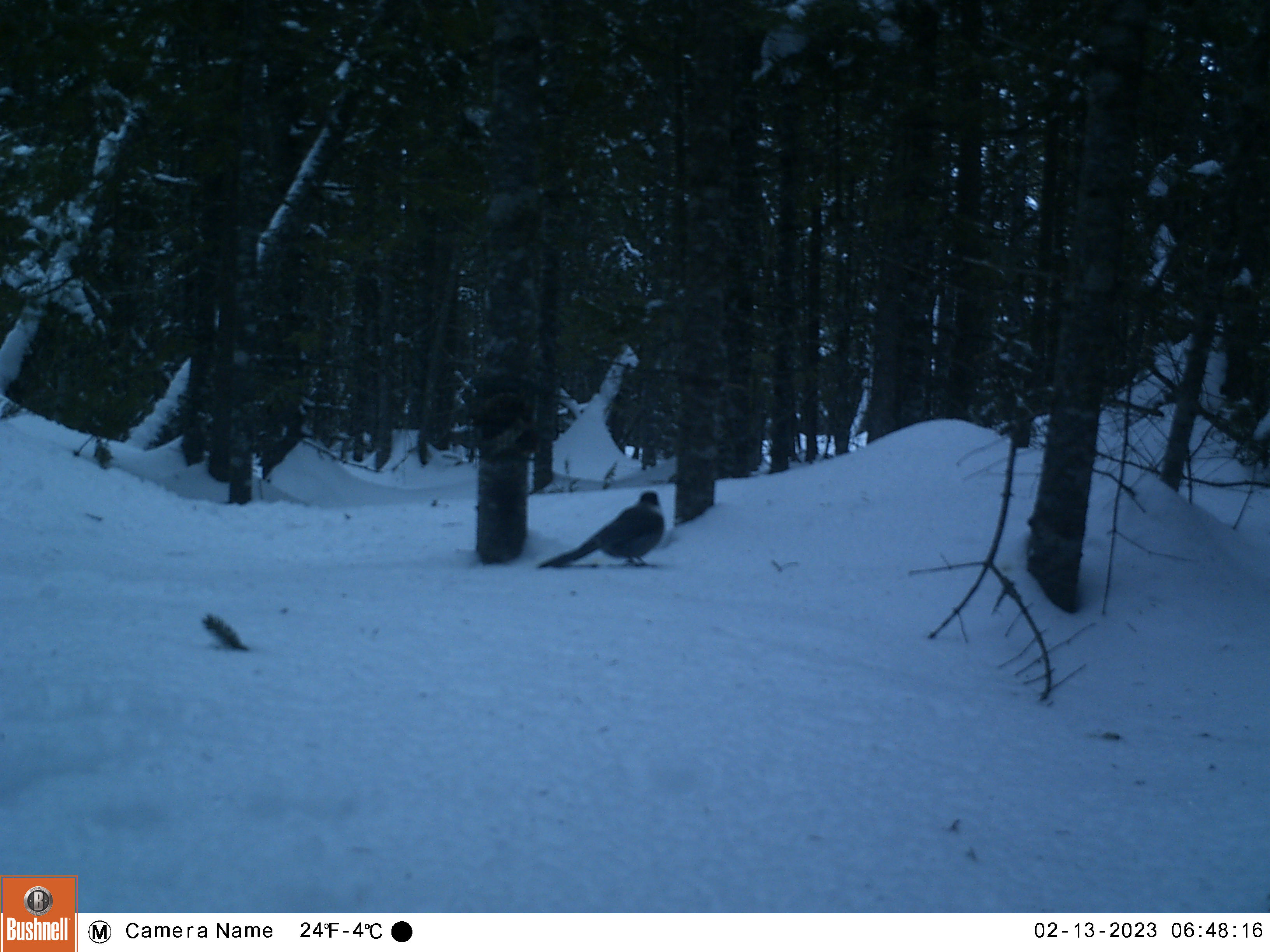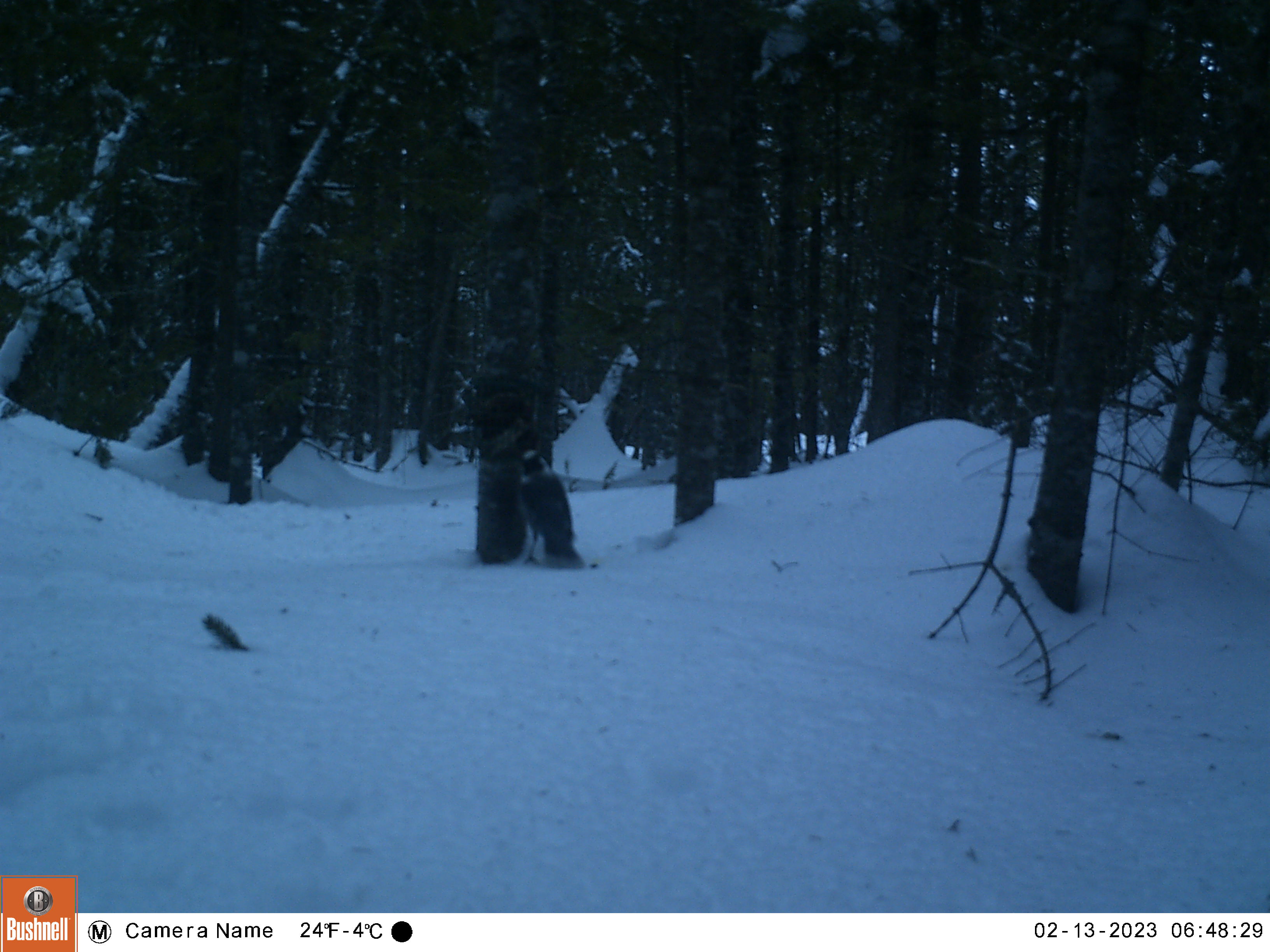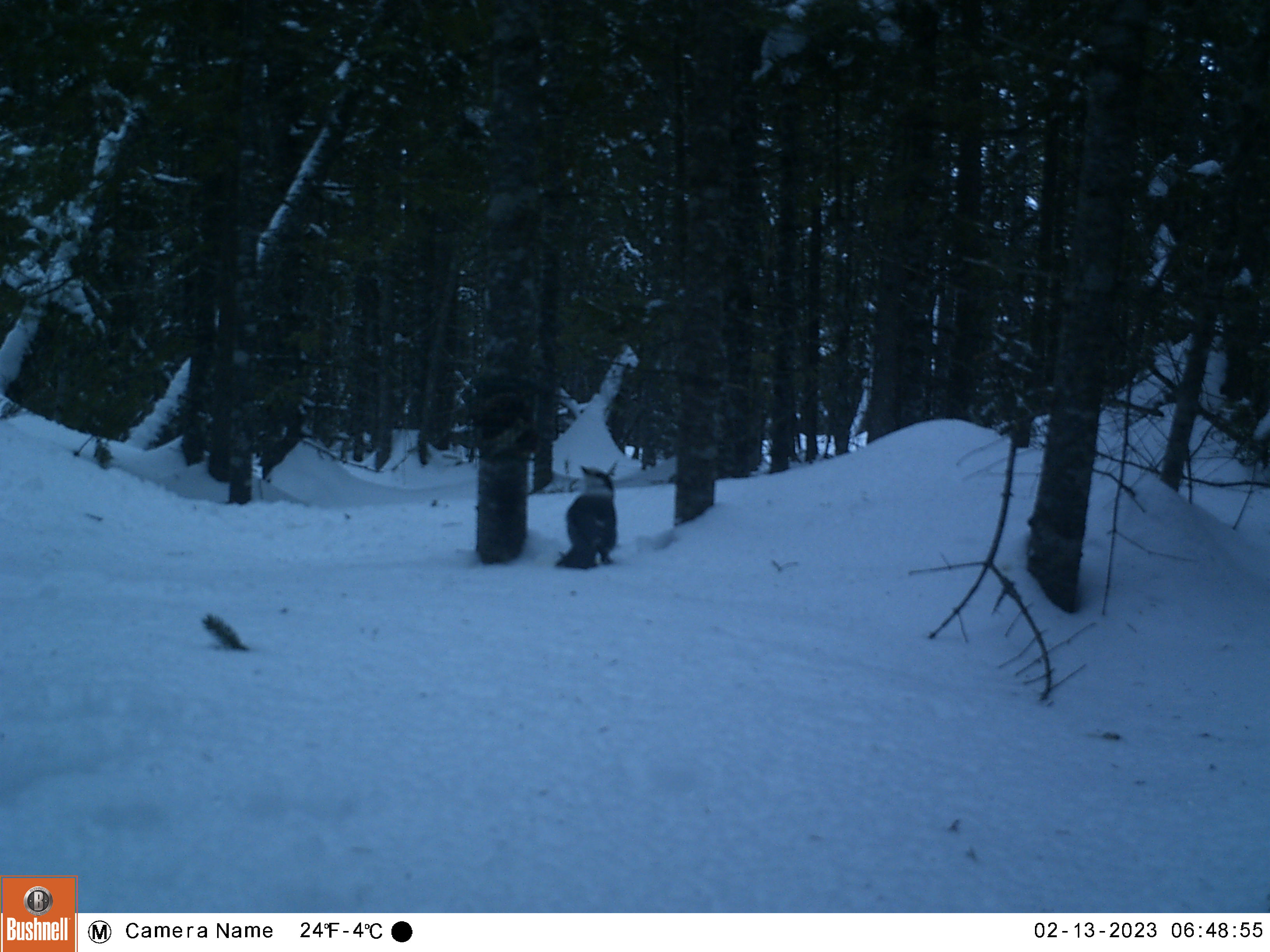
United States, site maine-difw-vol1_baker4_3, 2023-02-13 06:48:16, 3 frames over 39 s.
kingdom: Animalia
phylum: Chordata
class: Aves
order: Passeriformes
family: Corvidae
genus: Perisoreus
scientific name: Perisoreus canadensis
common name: canada jay